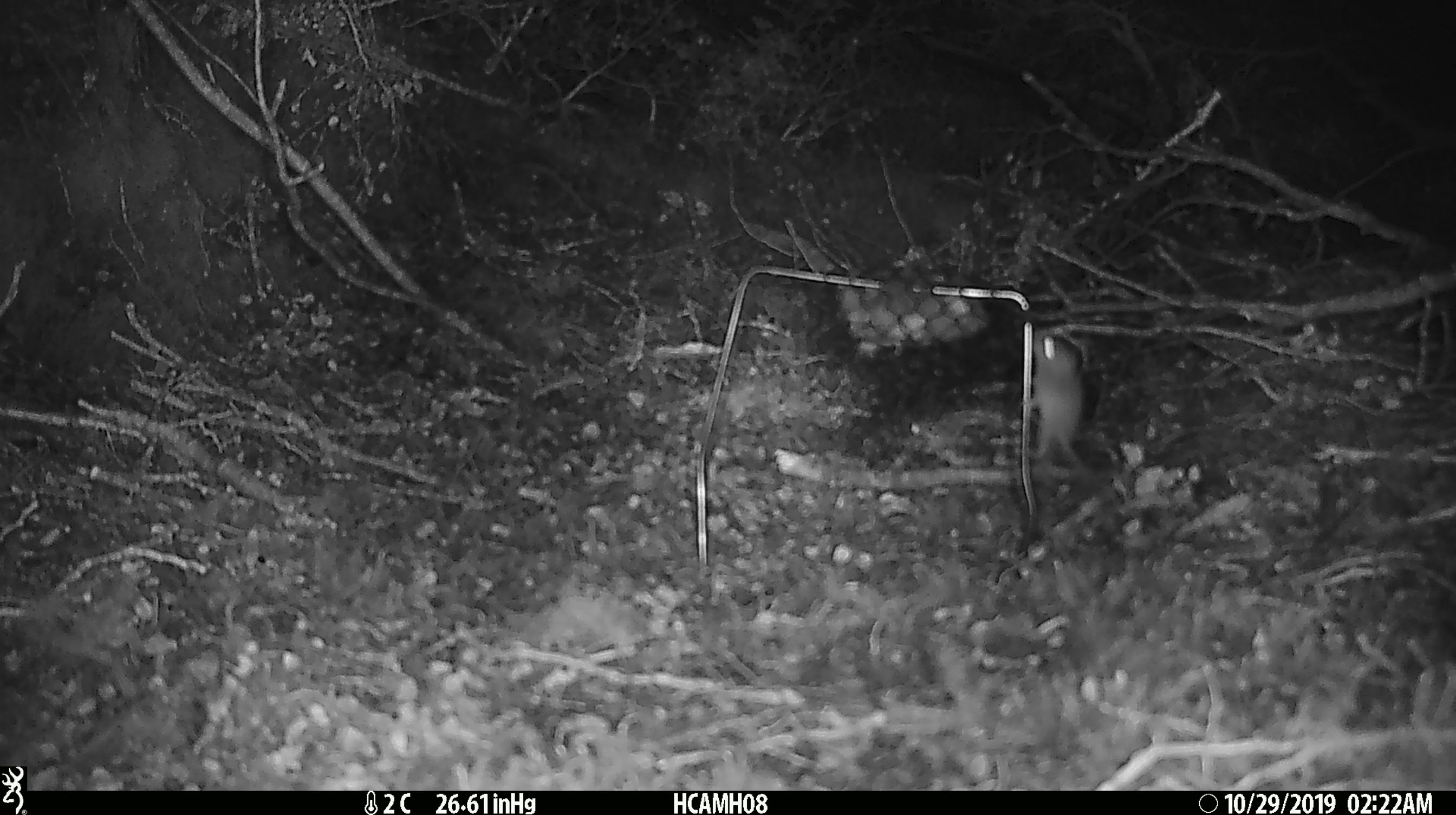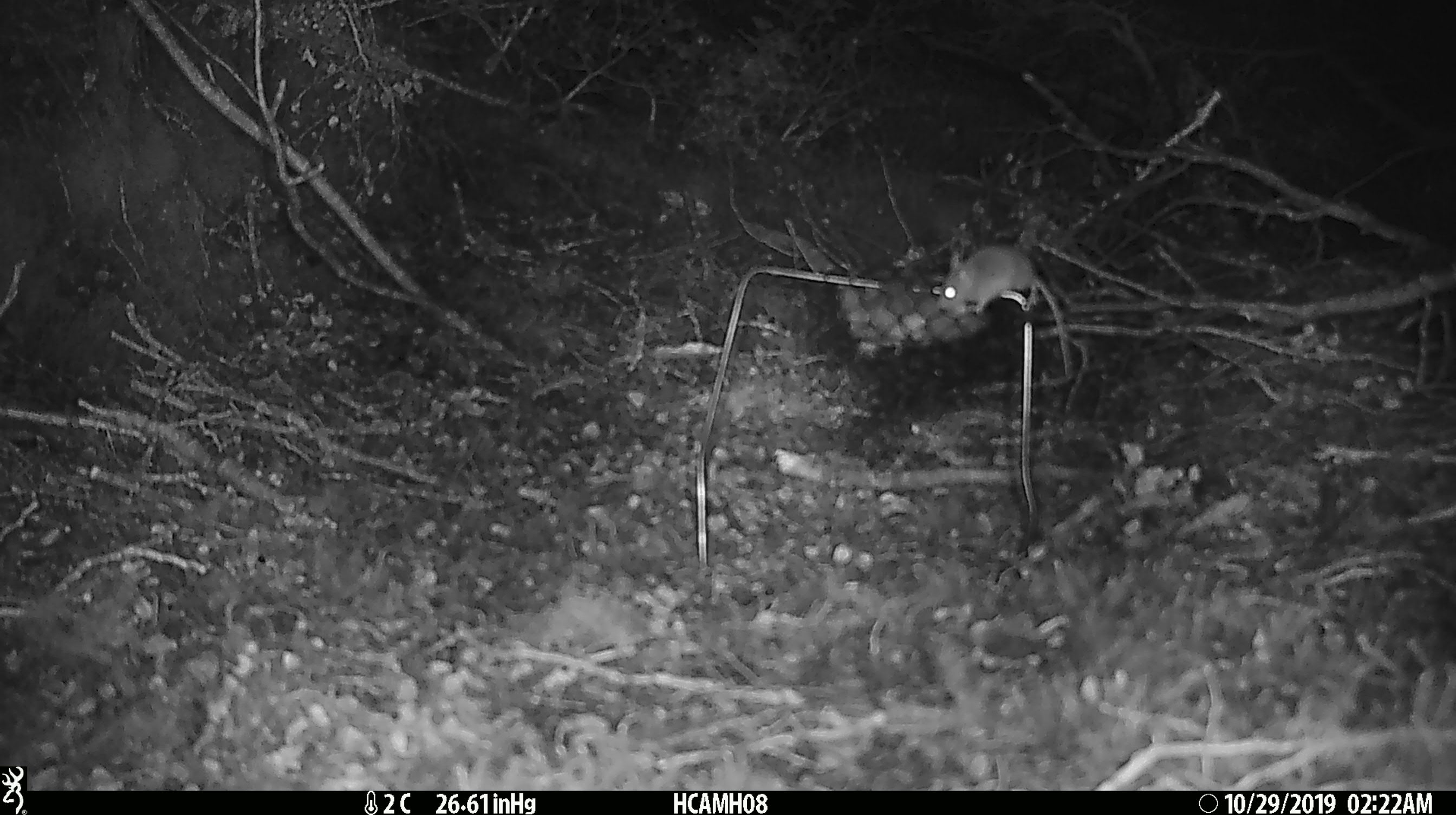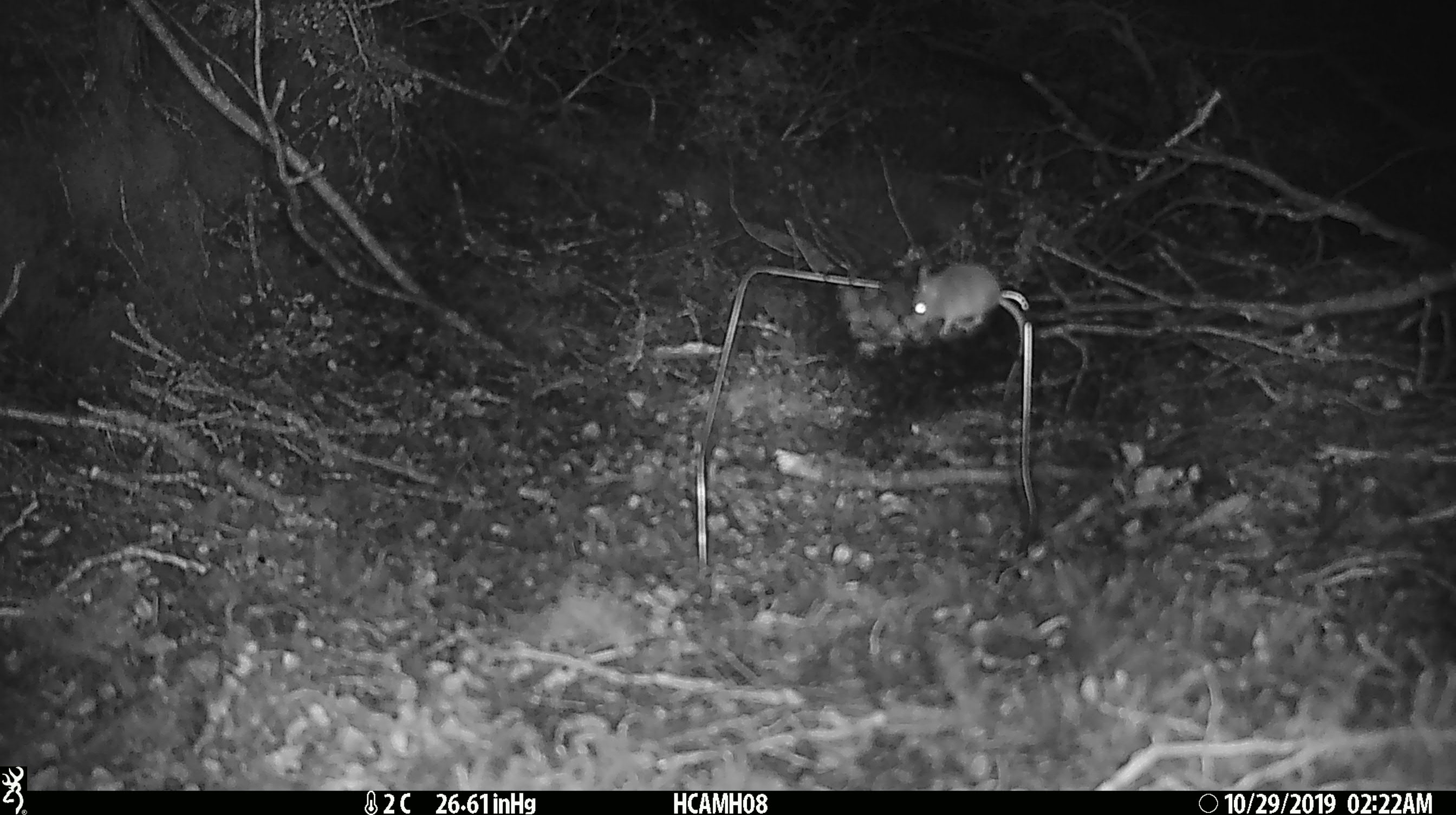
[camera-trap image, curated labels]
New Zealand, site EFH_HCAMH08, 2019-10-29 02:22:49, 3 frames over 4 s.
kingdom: Animalia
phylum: Chordata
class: Mammalia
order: Rodentia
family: Muridae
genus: Mus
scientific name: Mus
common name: mouse